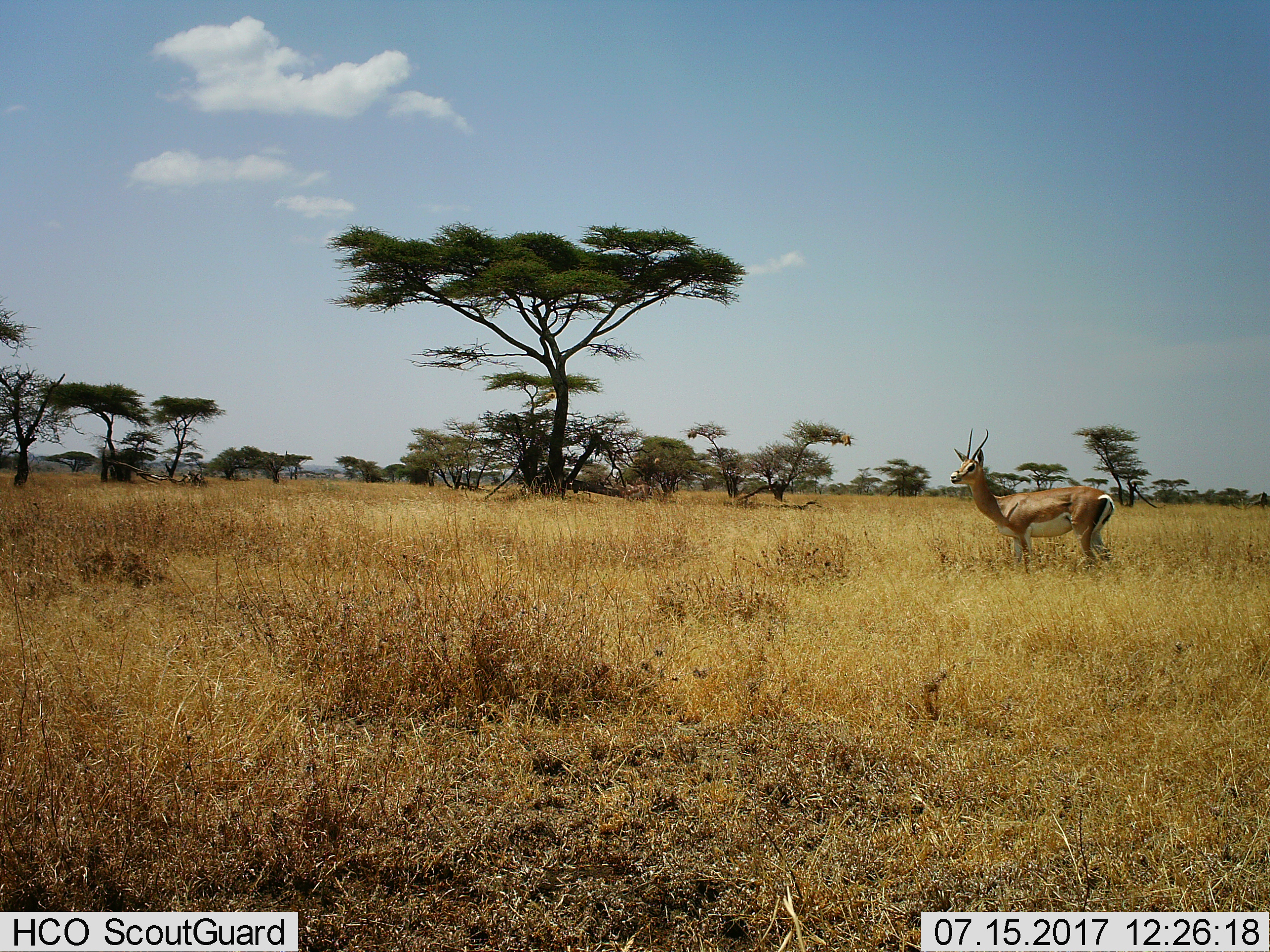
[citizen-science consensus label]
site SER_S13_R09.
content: unidentified animal